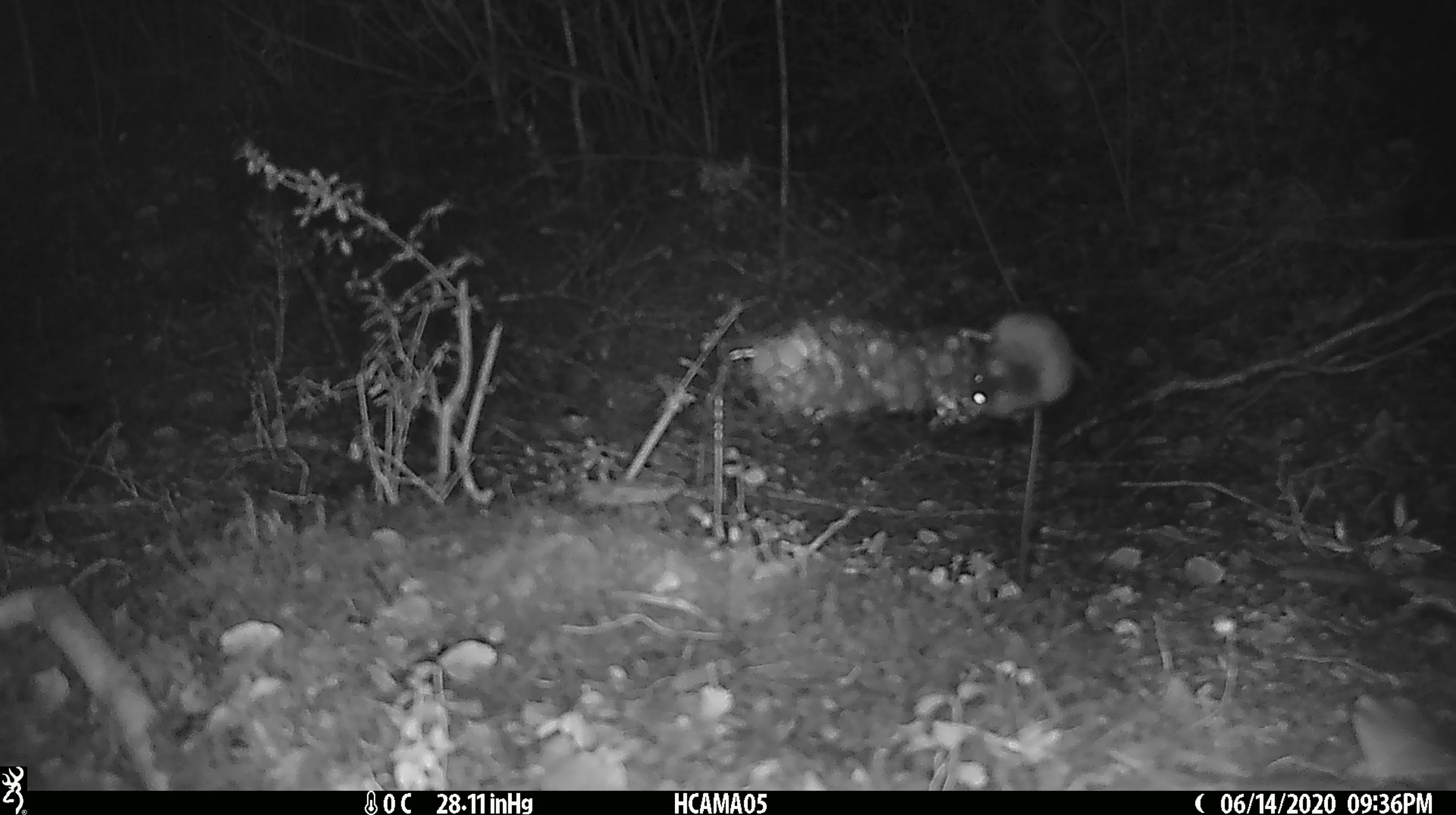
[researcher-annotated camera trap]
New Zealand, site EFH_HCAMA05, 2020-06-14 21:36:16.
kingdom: Animalia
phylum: Chordata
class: Mammalia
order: Rodentia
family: Muridae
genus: Mus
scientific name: Mus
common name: mouse